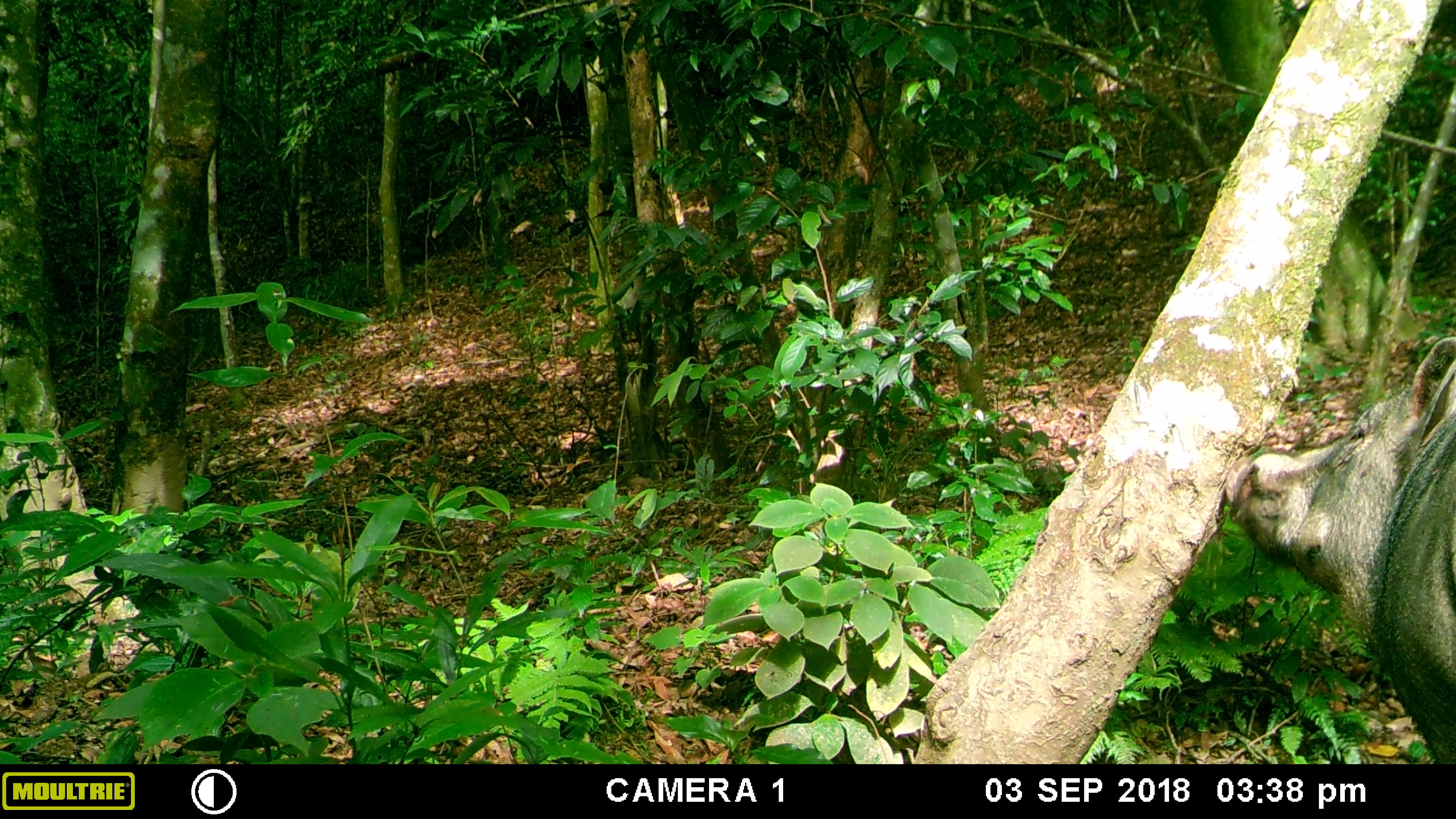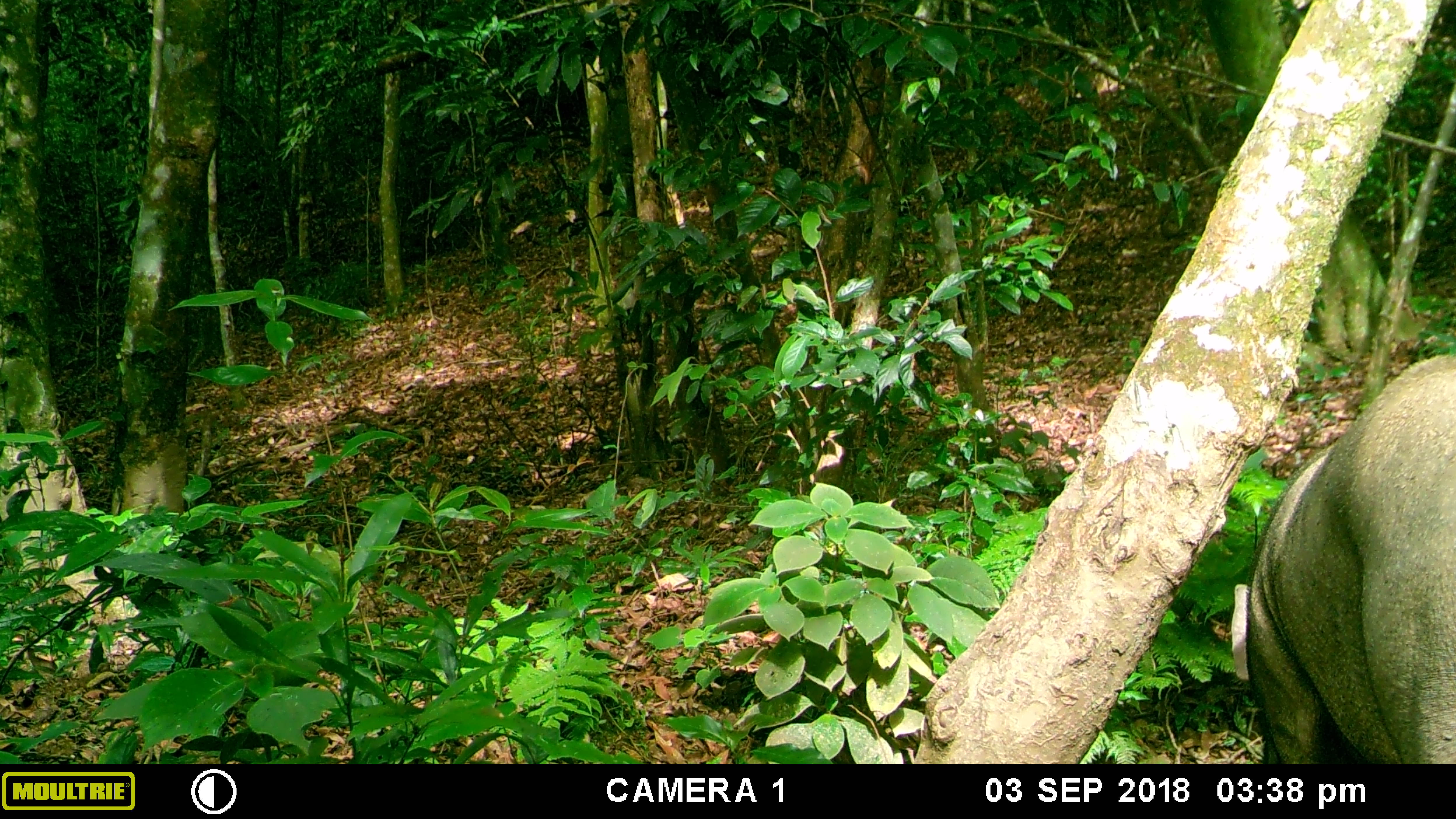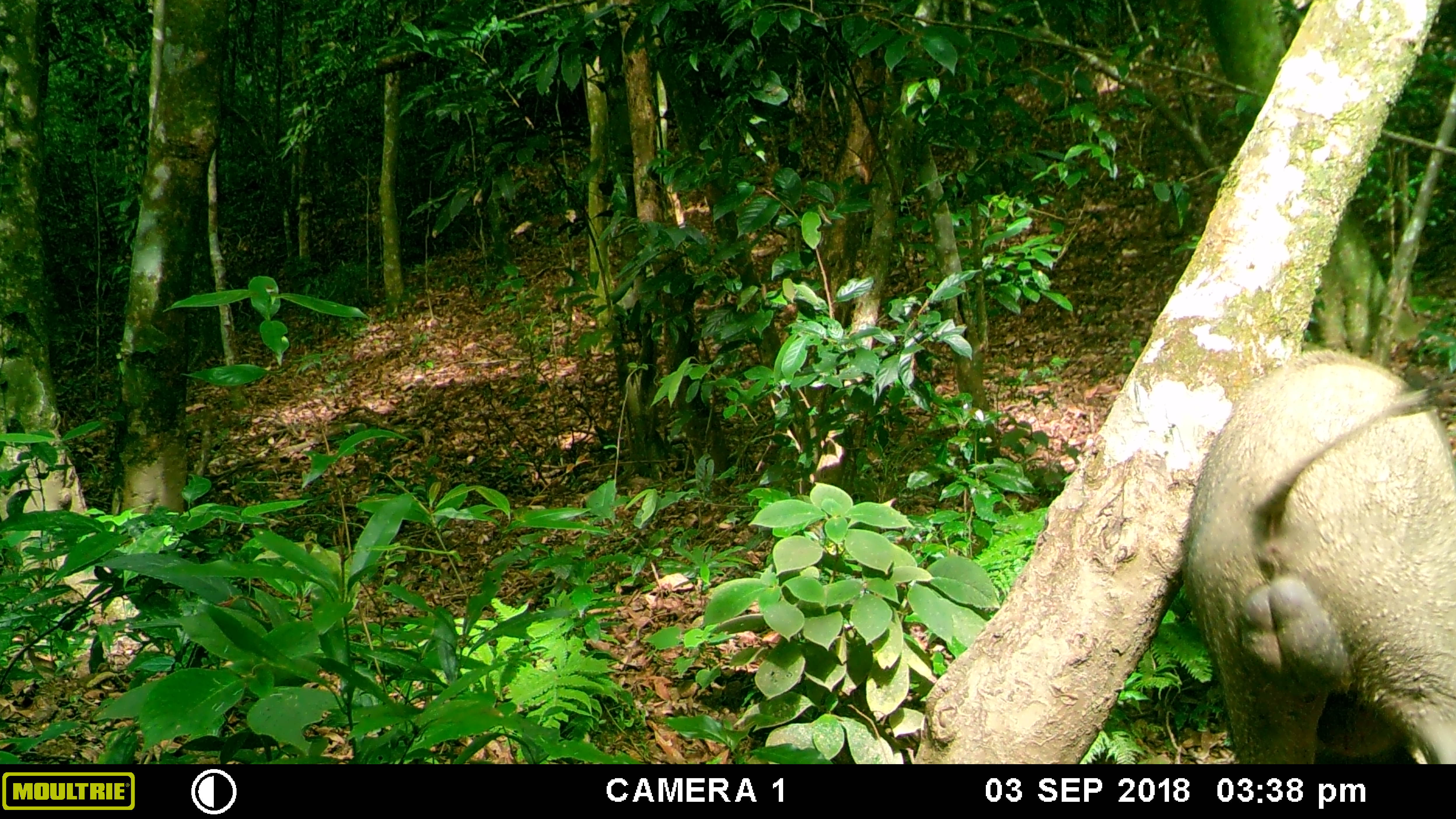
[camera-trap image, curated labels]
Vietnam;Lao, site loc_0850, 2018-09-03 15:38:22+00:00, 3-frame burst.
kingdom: Animalia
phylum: Chordata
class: Mammalia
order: Artiodactyla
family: Suidae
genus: Sus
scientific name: Sus scrofa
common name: eurasian wild pig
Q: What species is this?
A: Eurasian wild pig (Sus scrofa).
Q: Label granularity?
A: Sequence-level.